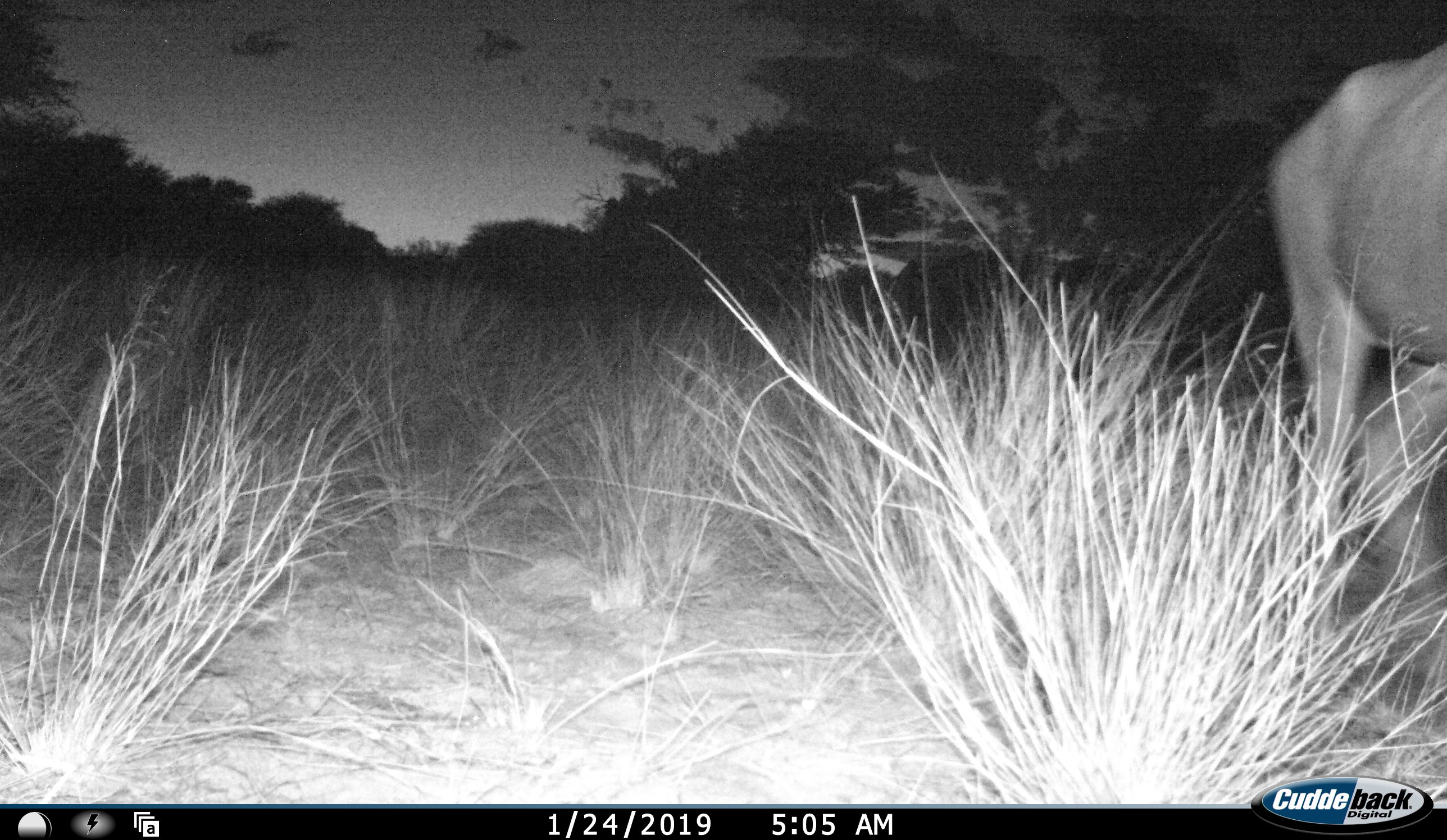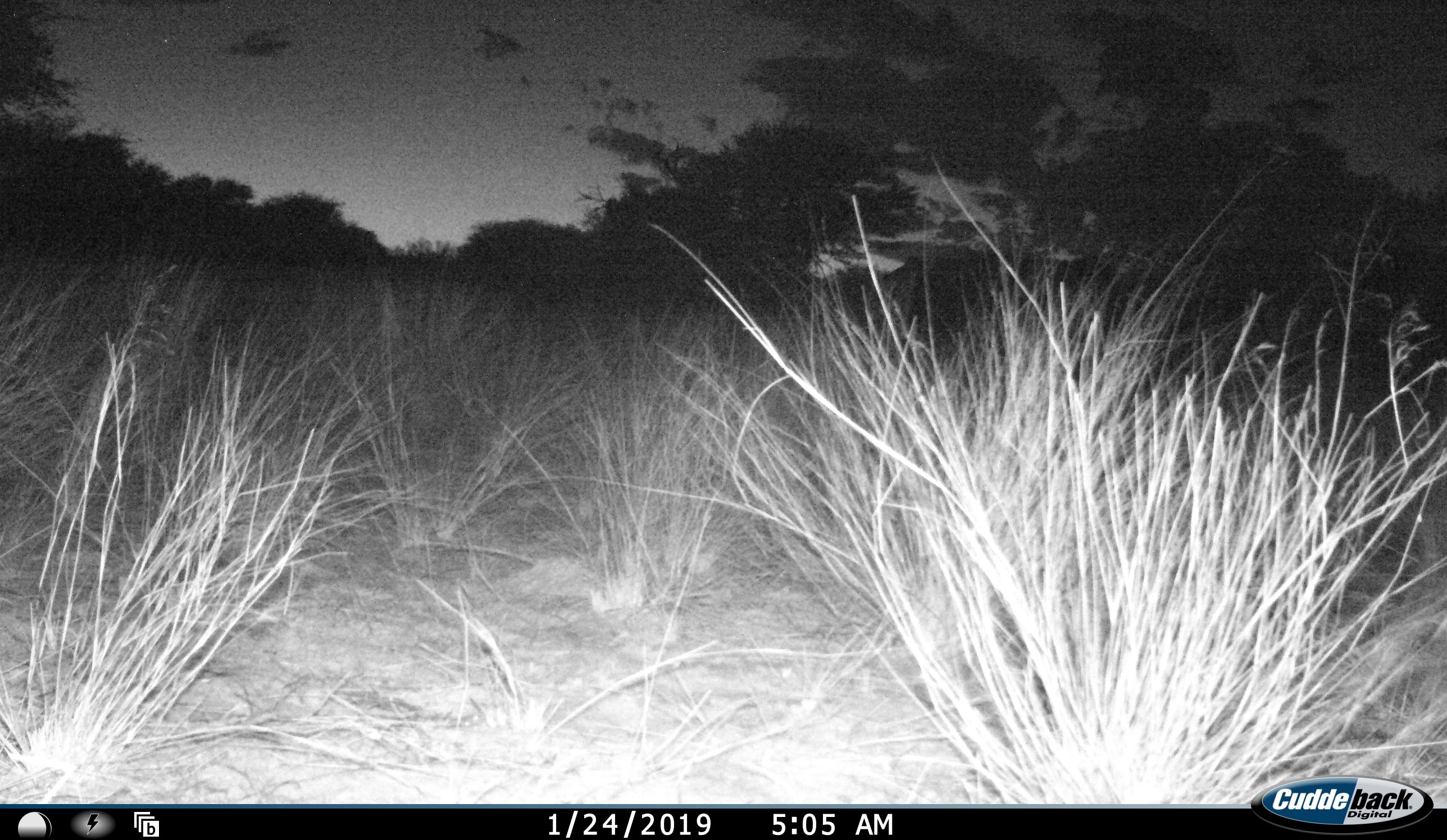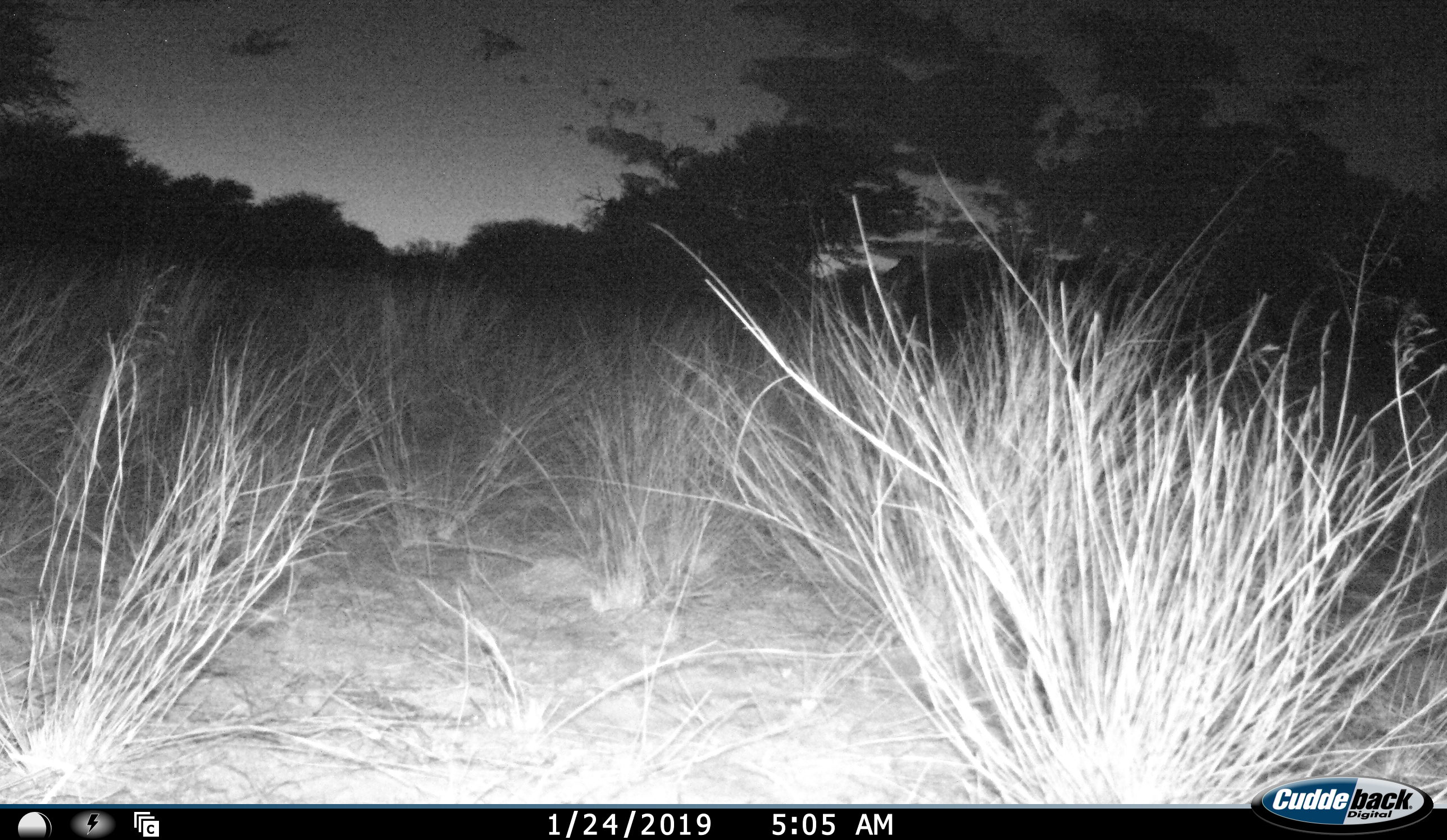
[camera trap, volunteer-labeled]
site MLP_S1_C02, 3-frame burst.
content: unidentified animal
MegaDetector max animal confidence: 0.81